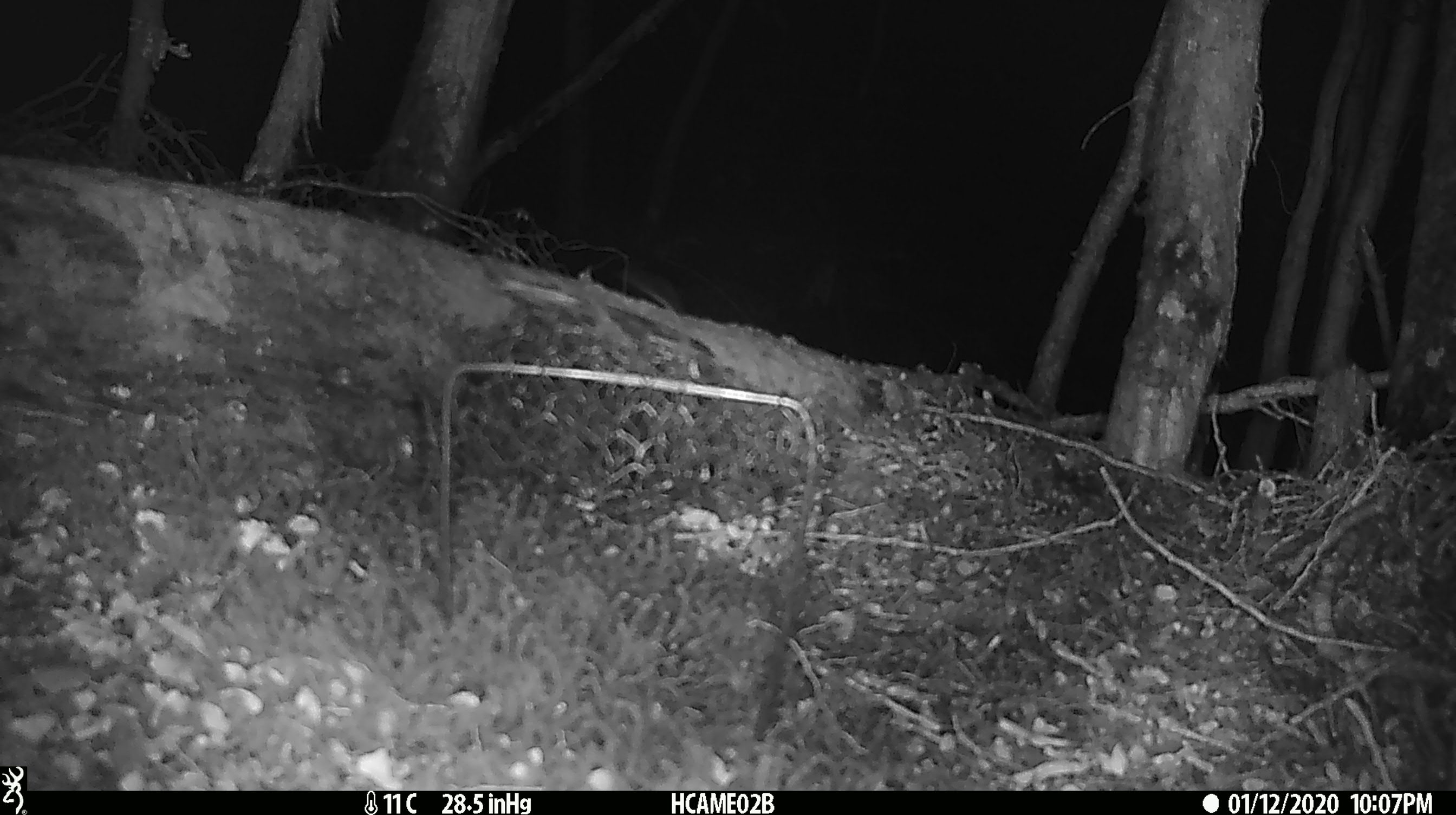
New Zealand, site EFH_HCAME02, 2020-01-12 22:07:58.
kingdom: Animalia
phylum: Chordata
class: Mammalia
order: Rodentia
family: Muridae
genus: Mus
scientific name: Mus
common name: mouse